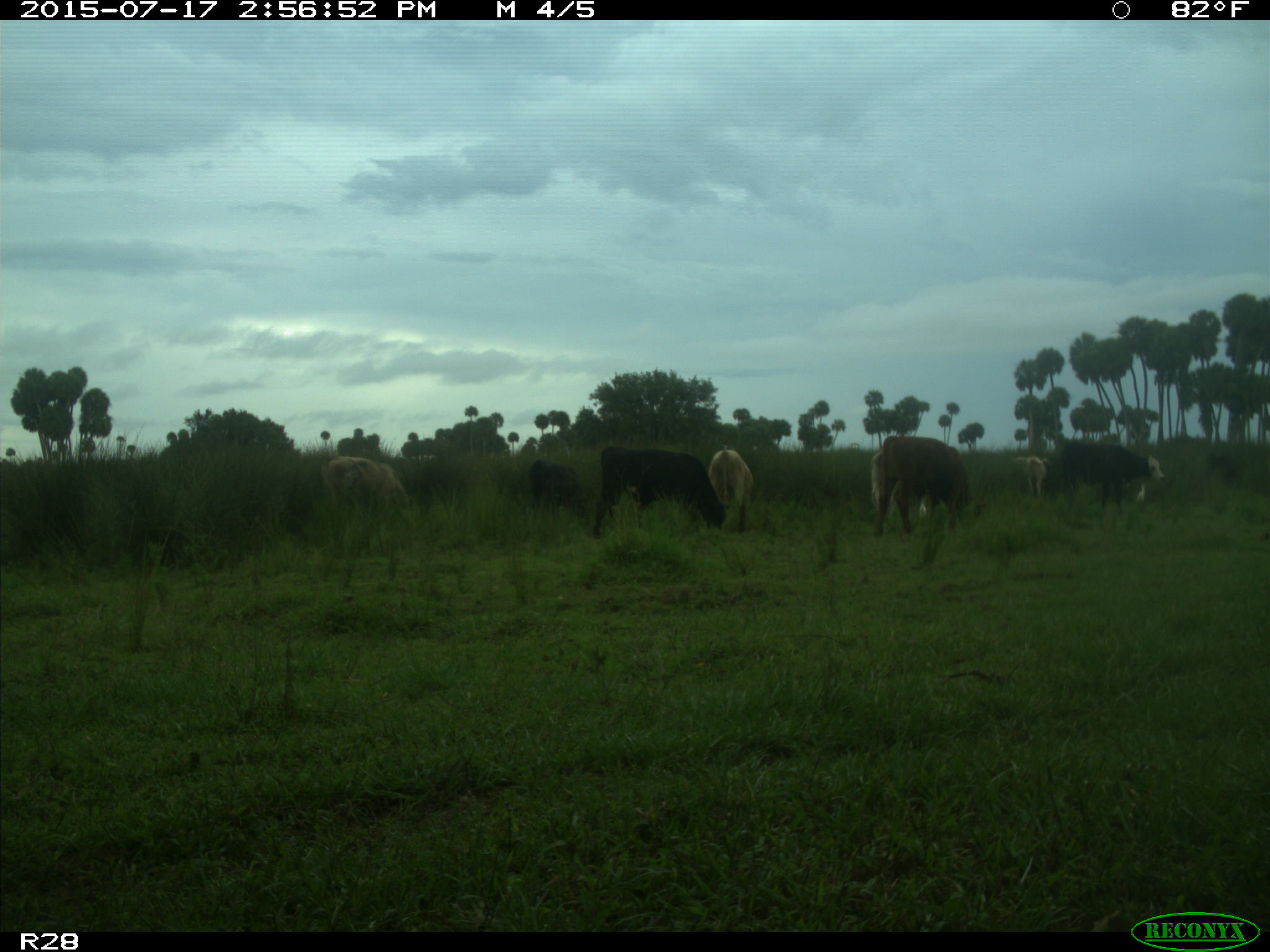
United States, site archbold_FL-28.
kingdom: Animalia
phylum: Chordata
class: Mammalia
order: Artiodactyla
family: Bovidae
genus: Bos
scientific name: Bos taurus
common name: domestic cow